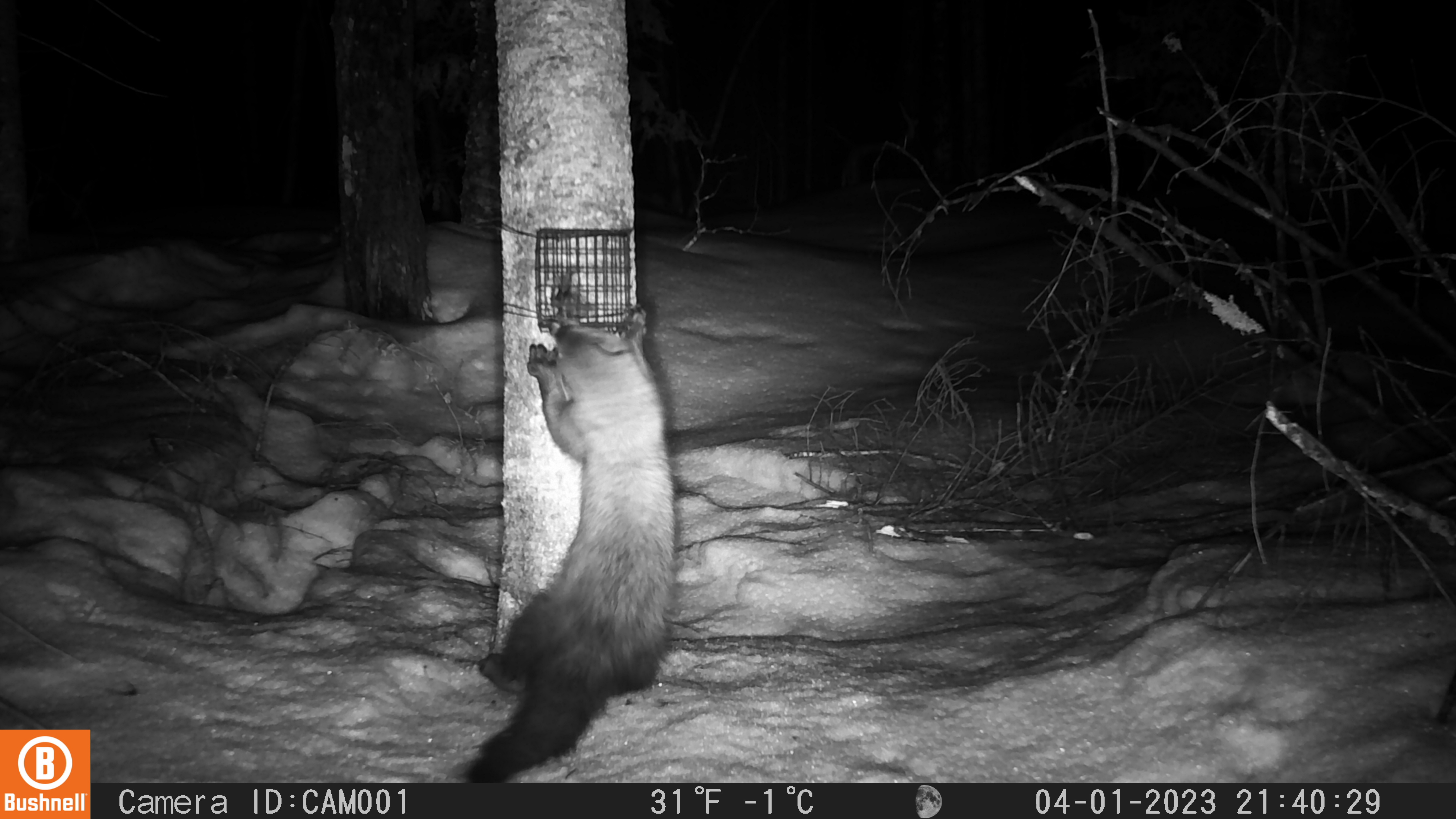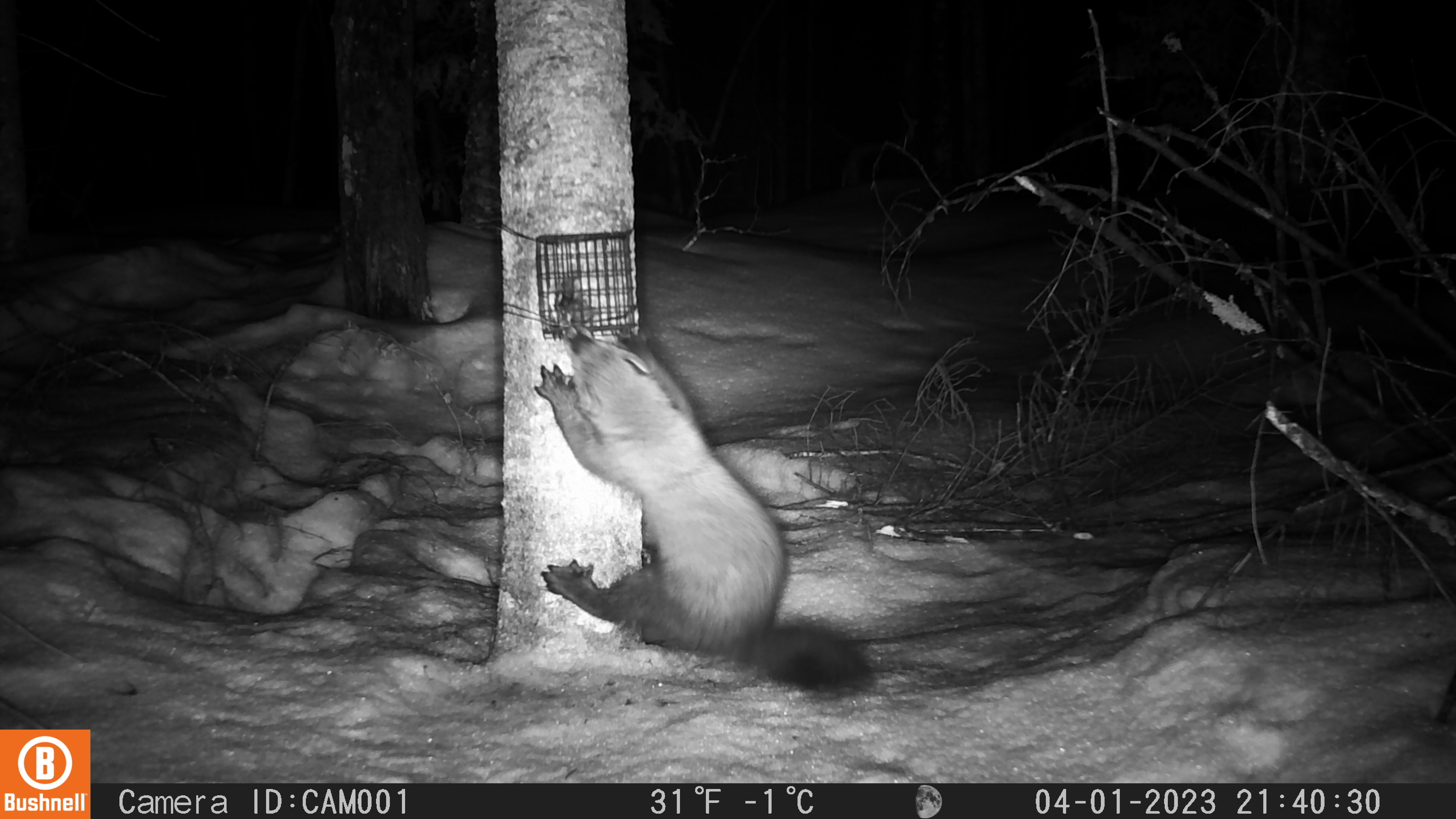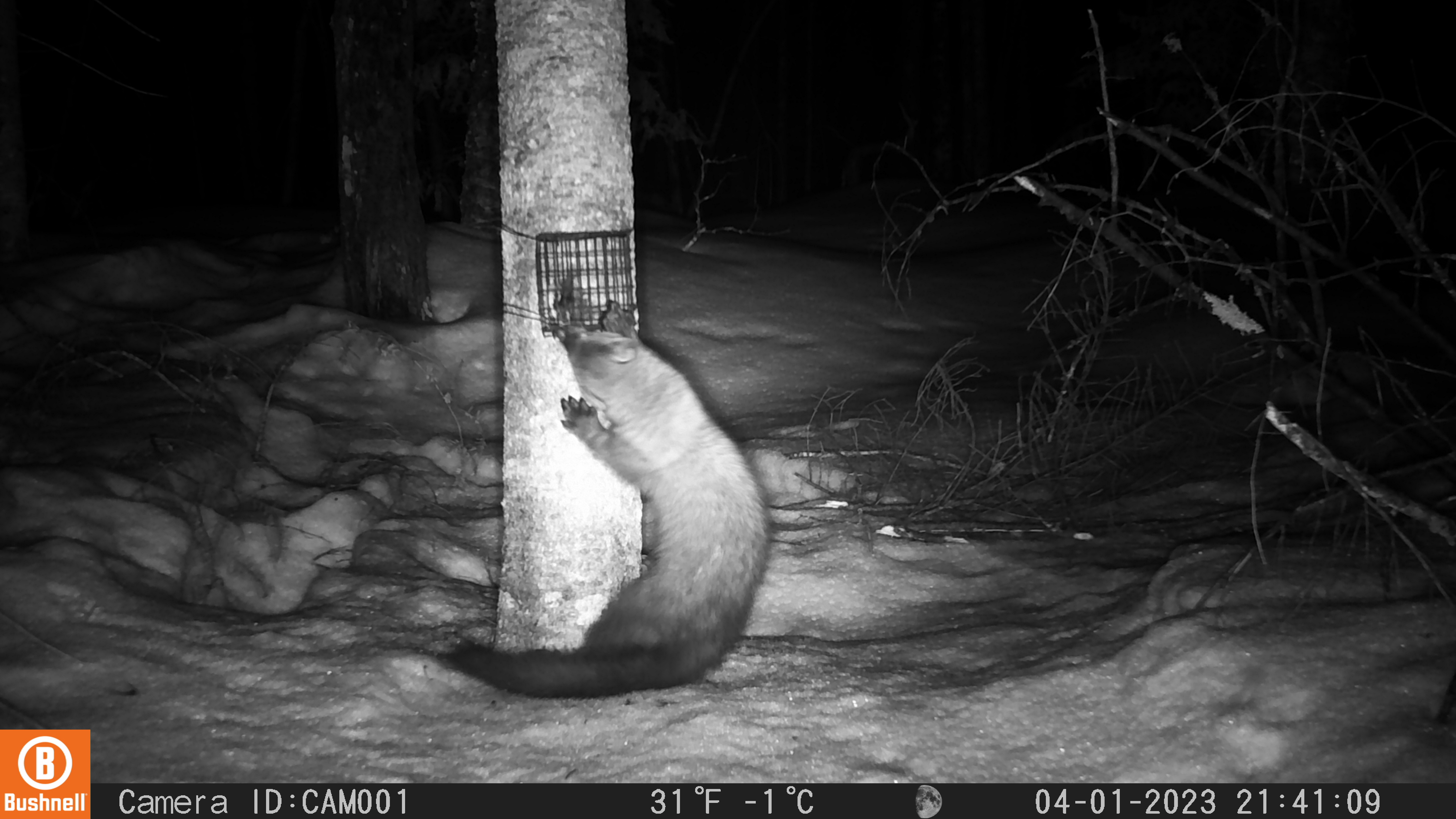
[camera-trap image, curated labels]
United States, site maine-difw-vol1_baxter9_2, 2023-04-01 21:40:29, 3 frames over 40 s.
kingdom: Animalia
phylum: Chordata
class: Mammalia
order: Carnivora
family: Mustelidae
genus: Pekania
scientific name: Pekania pennanti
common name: fisher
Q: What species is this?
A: Fisher (Pekania pennanti).